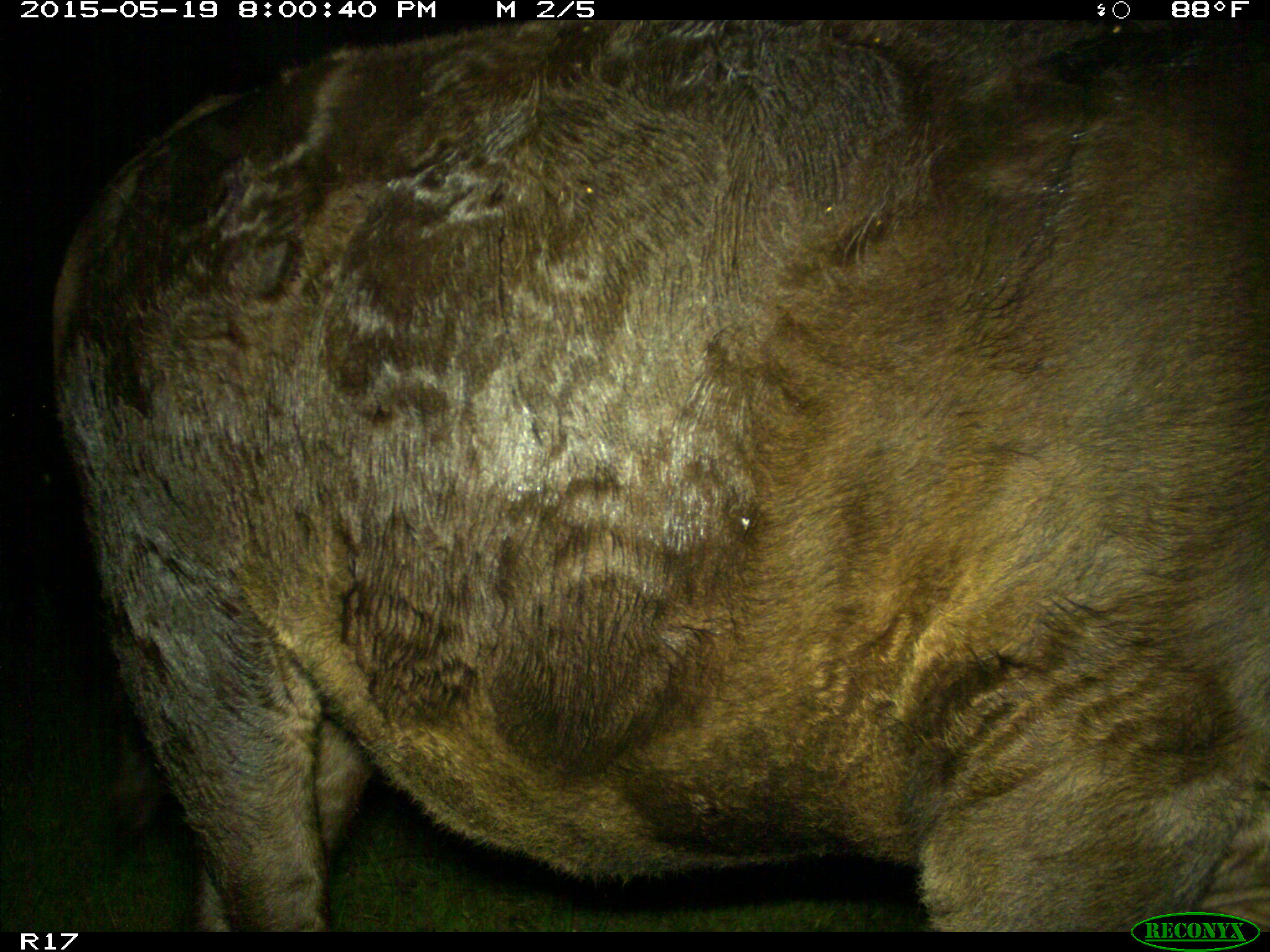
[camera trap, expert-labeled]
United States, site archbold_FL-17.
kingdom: Animalia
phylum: Chordata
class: Mammalia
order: Artiodactyla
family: Bovidae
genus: Bos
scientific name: Bos taurus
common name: domestic cow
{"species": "Bos taurus (domestic cow)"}